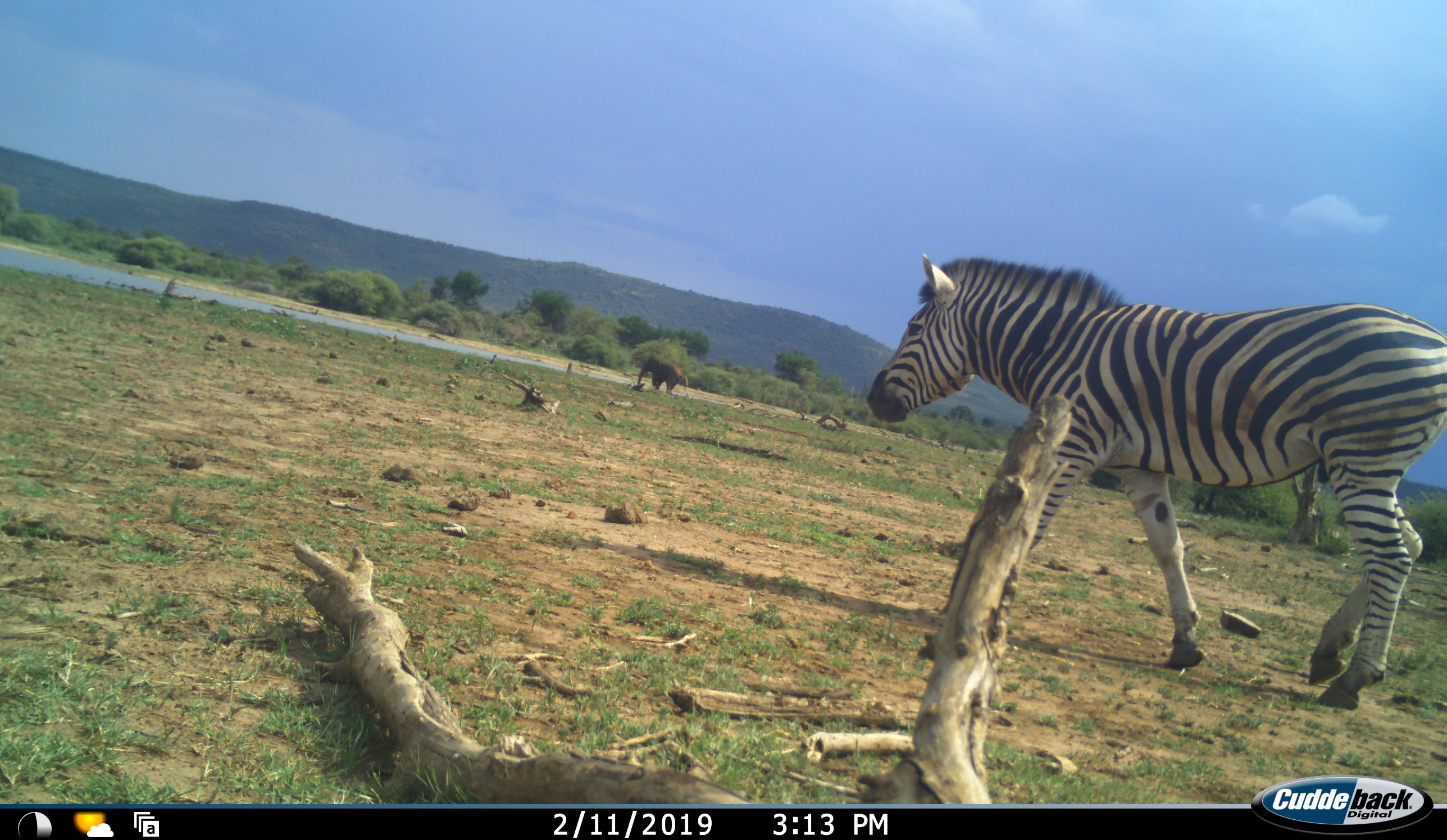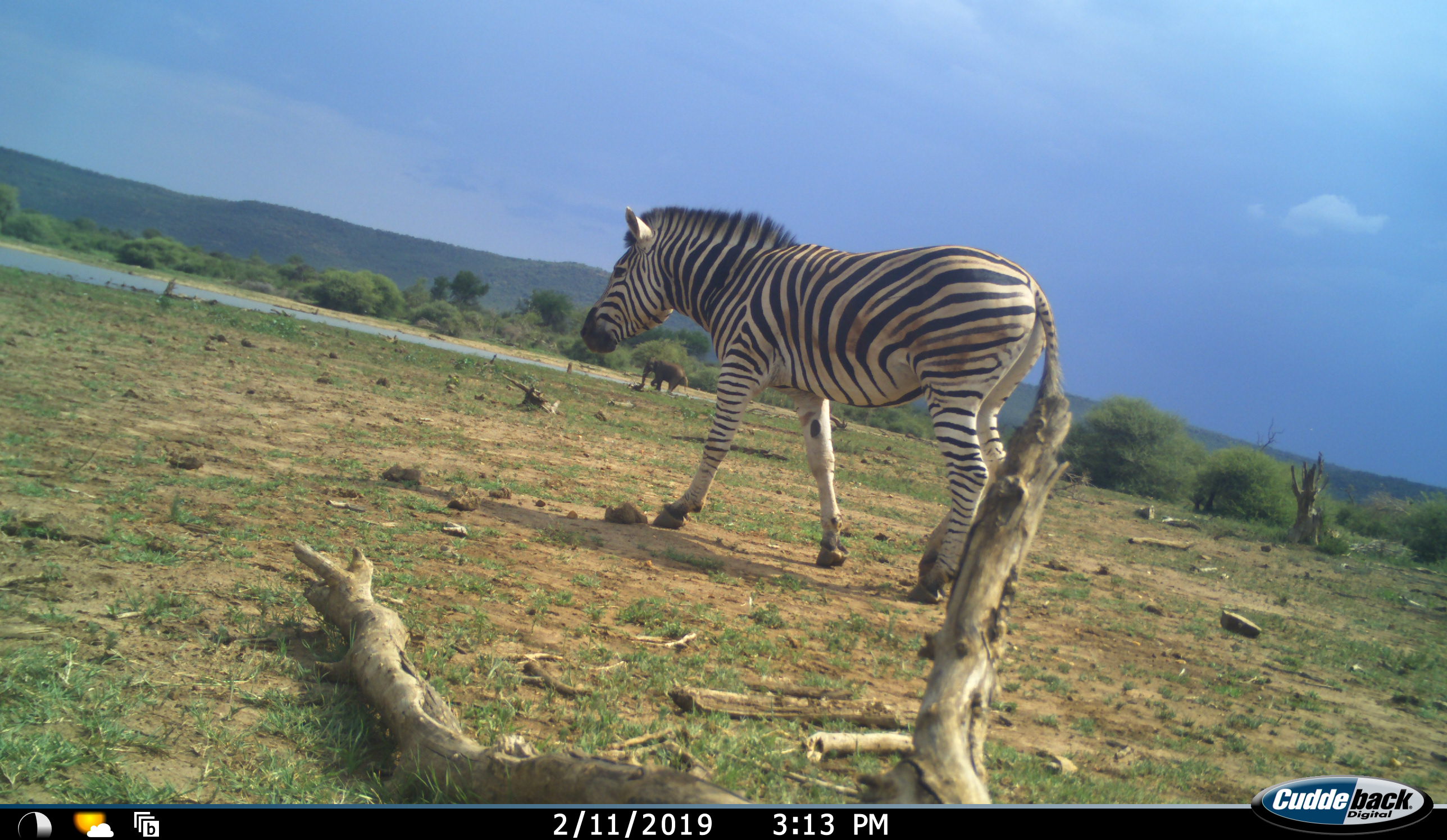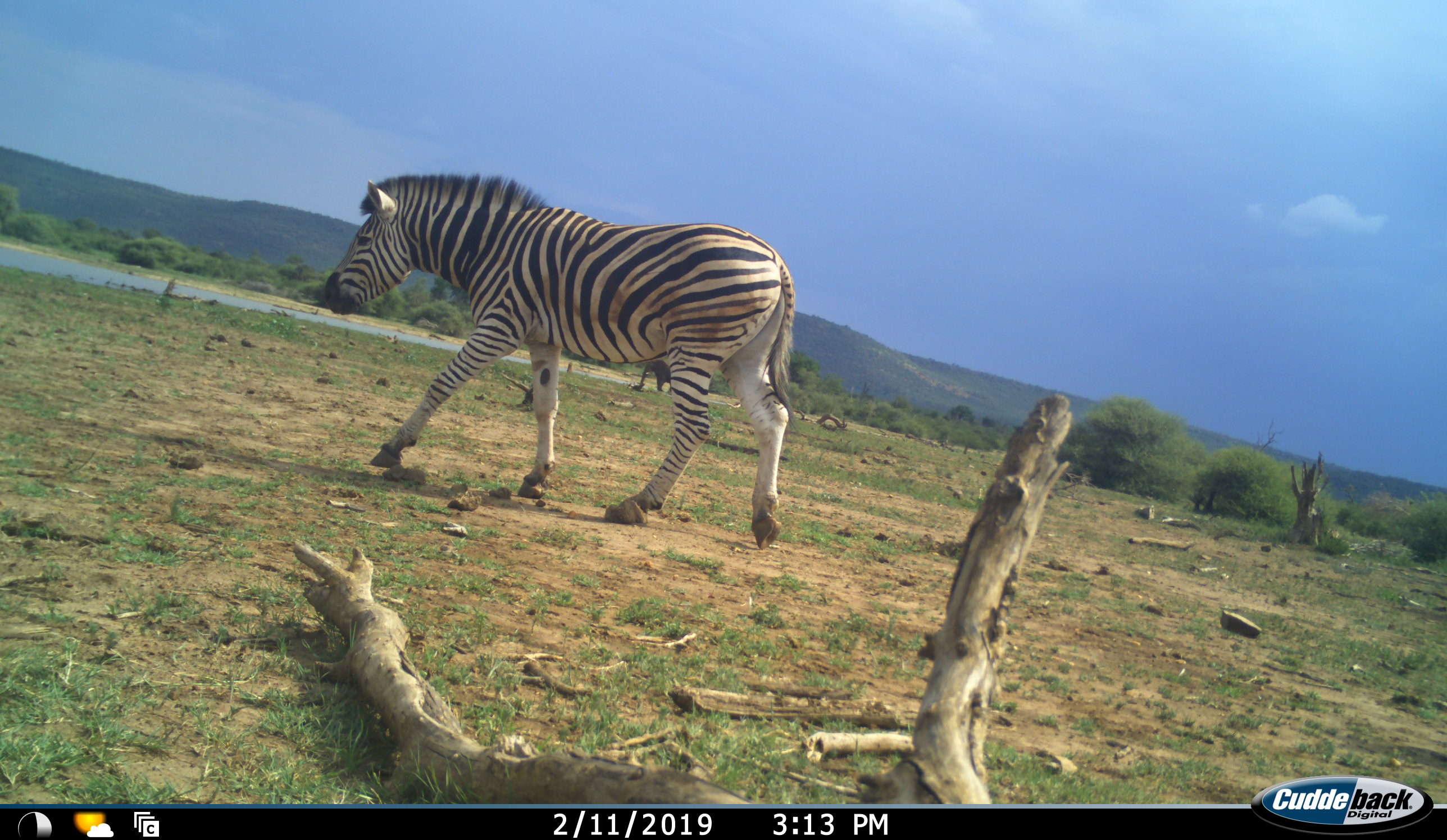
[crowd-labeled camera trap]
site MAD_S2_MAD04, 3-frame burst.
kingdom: Animalia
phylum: Chordata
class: Mammalia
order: Proboscidea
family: Elephantidae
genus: Loxodonta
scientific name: Loxodonta africana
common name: african bush elephant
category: elephant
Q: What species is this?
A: Elephant (african bush elephant) (Loxodonta africana).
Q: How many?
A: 1.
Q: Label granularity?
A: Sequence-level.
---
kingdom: Animalia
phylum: Chordata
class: Mammalia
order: Perissodactyla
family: Equidae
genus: Equus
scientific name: Equus quagga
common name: plains zebra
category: zebraplains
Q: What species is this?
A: Zebraplains (plains zebra) (Equus quagga).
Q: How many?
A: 1.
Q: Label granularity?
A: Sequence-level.